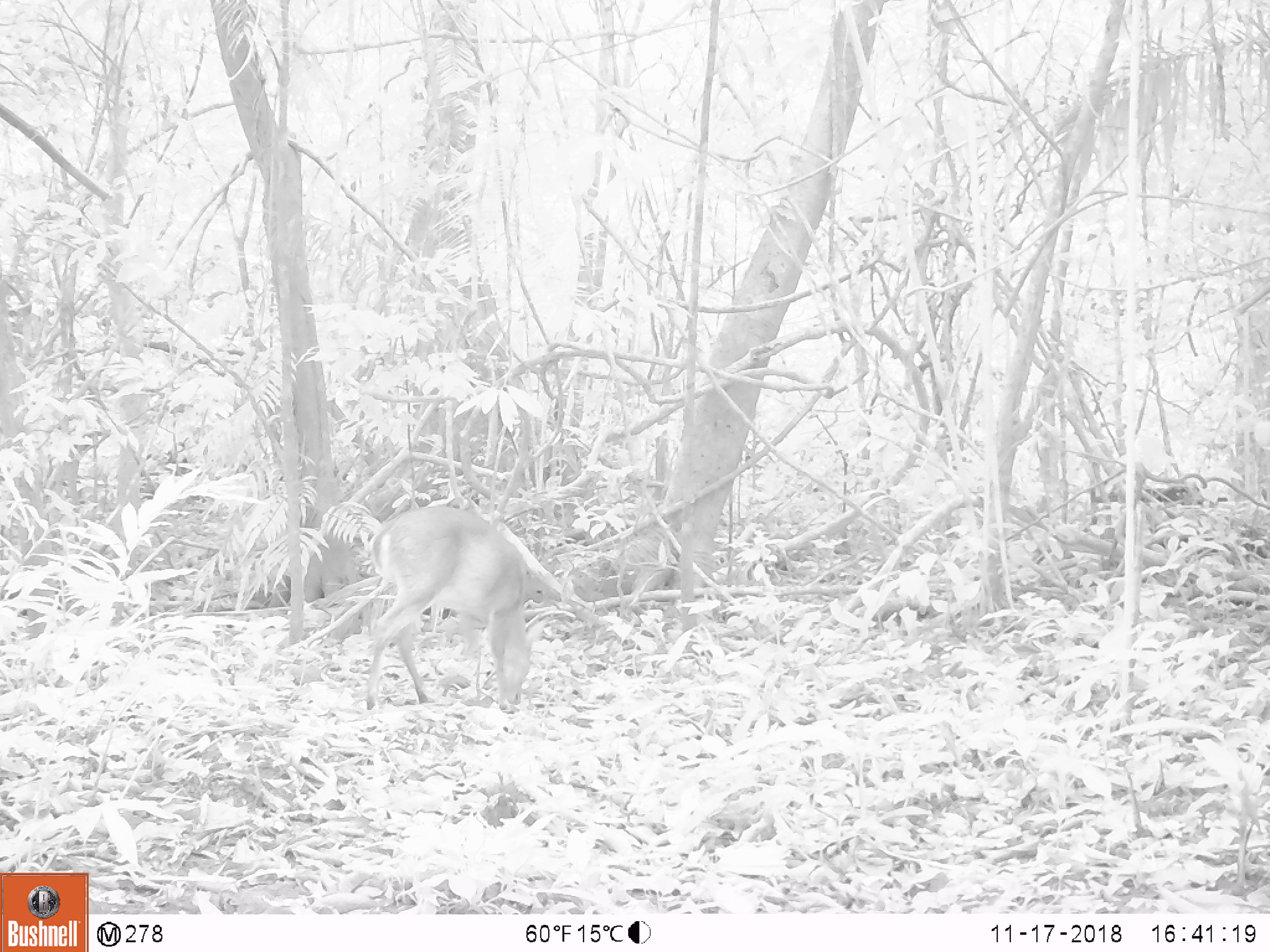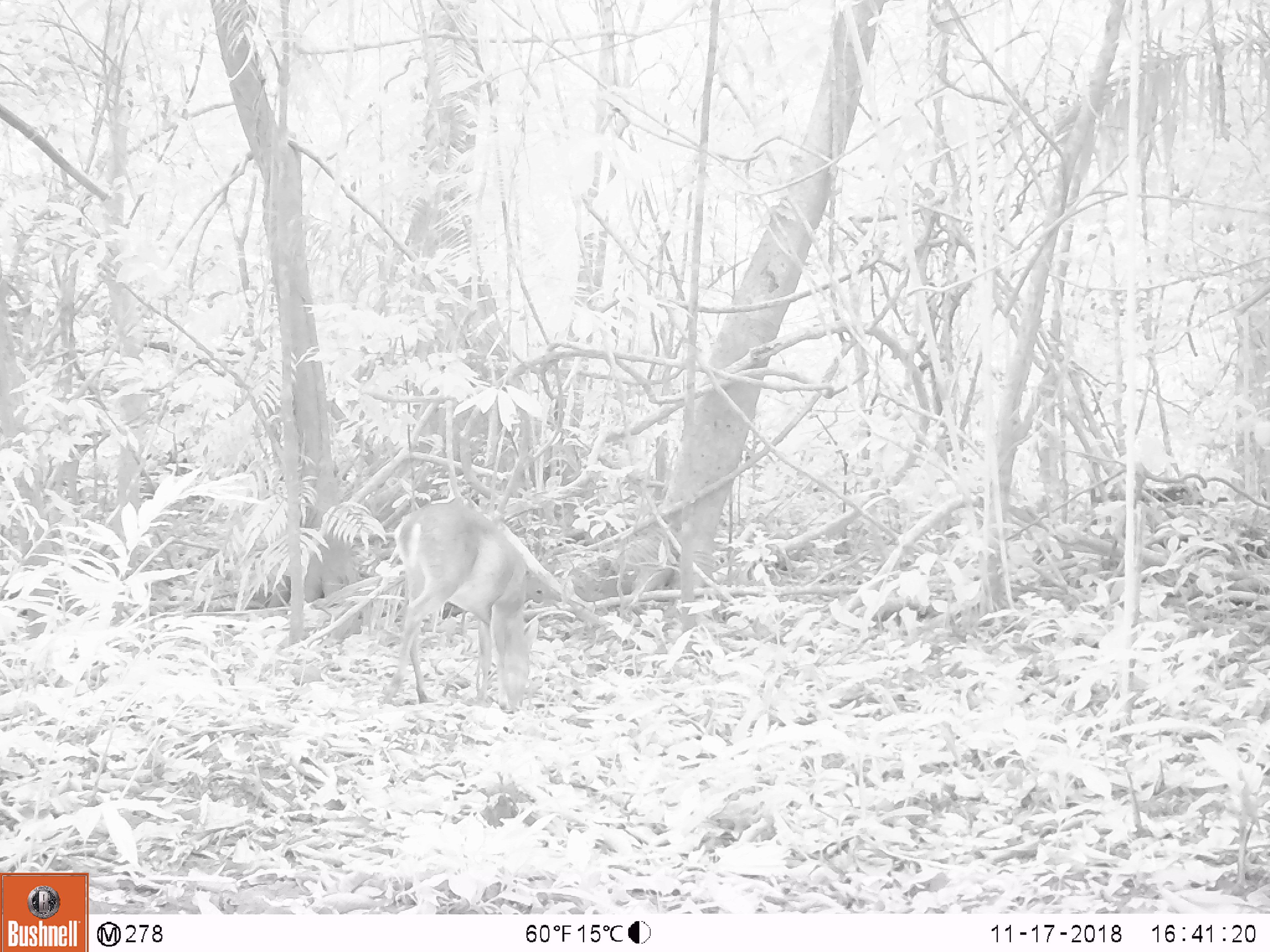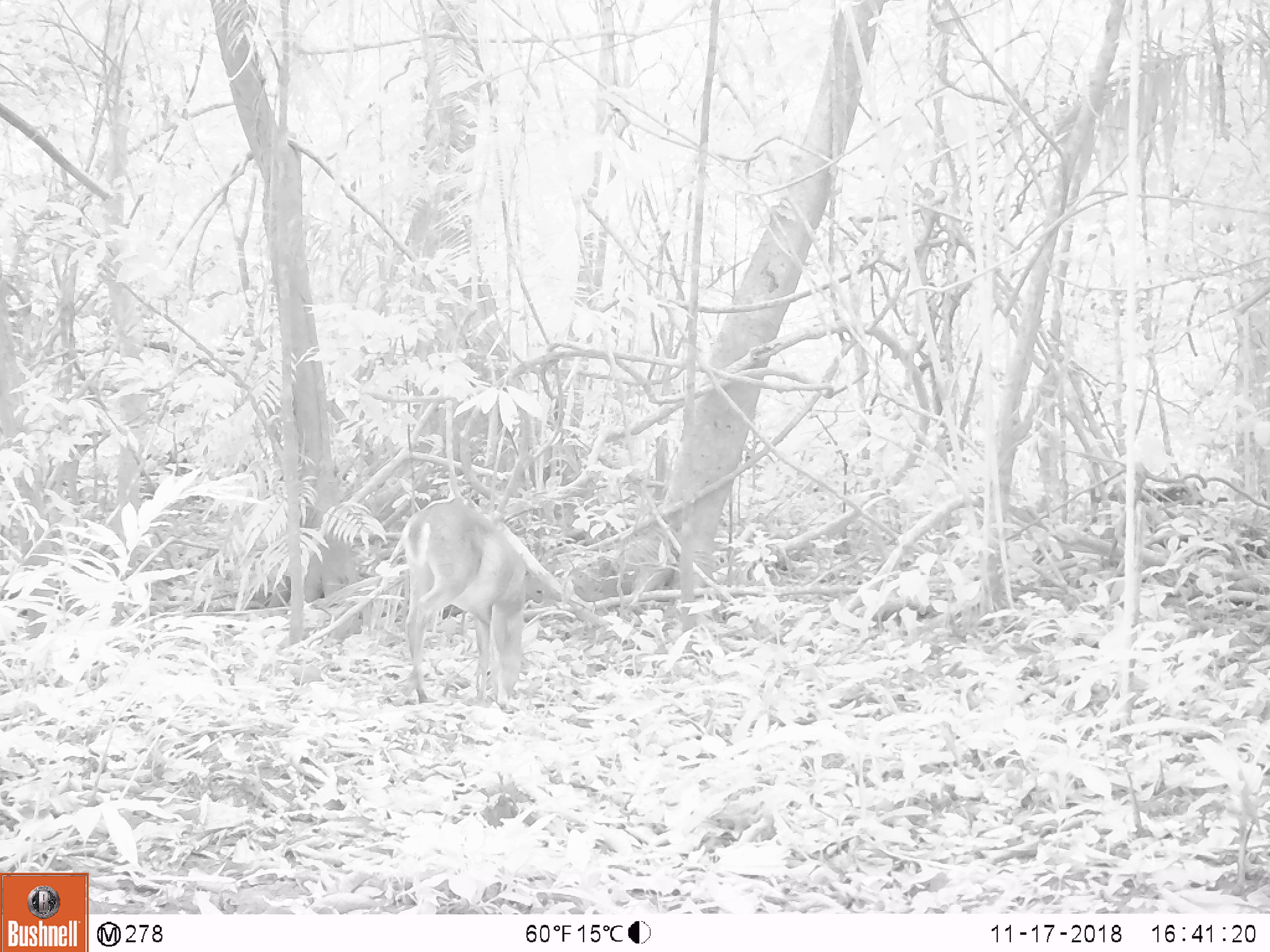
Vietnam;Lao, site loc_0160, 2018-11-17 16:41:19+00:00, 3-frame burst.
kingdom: Animalia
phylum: Chordata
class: Mammalia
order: Artiodactyla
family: Cervidae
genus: Muntiacus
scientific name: Muntiacus vuquangensis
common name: large-antlered muntjac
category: large antlered muntjac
Large antlered muntjac (large-antlered muntjac) (Muntiacus vuquangensis). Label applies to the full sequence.